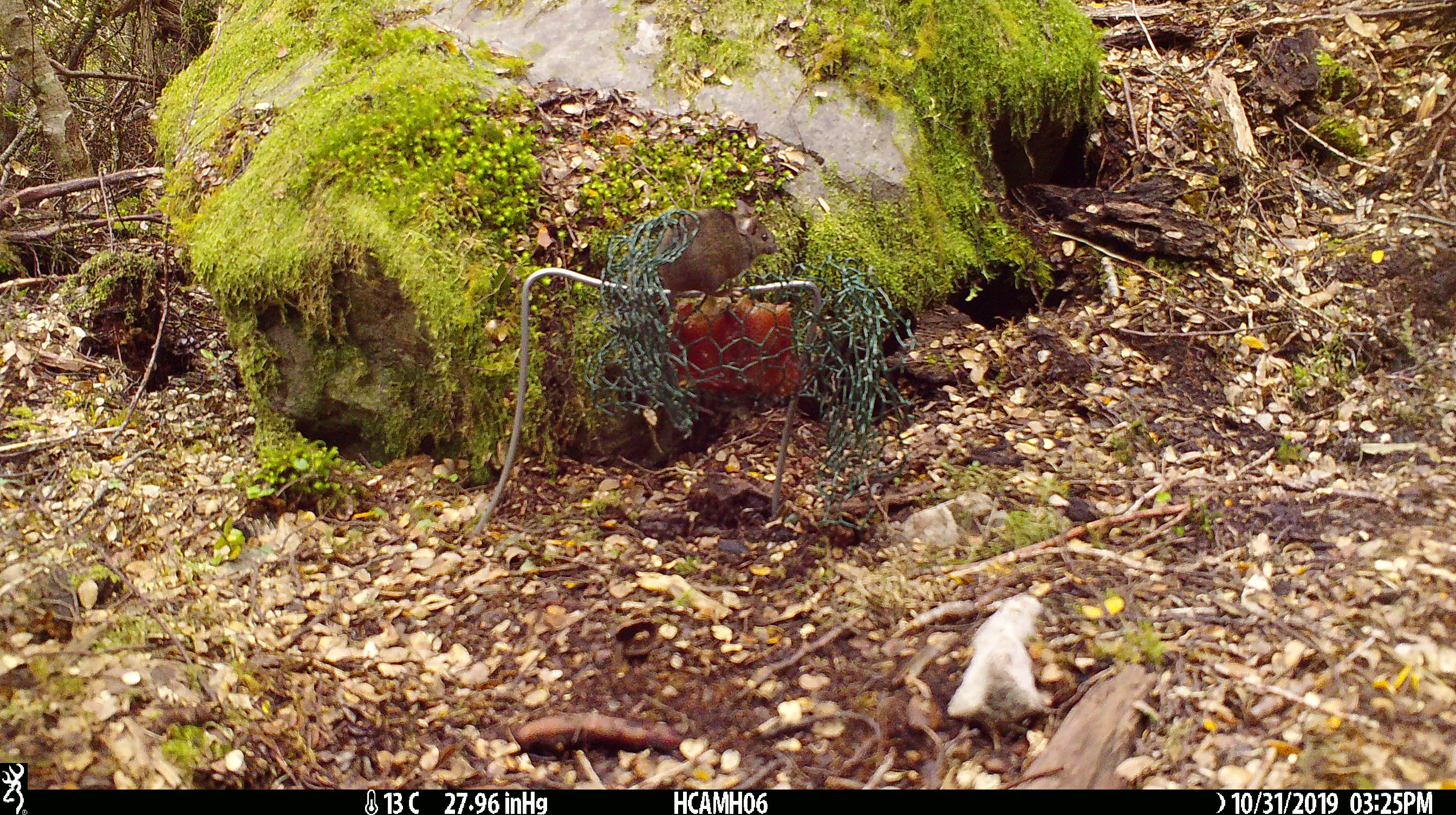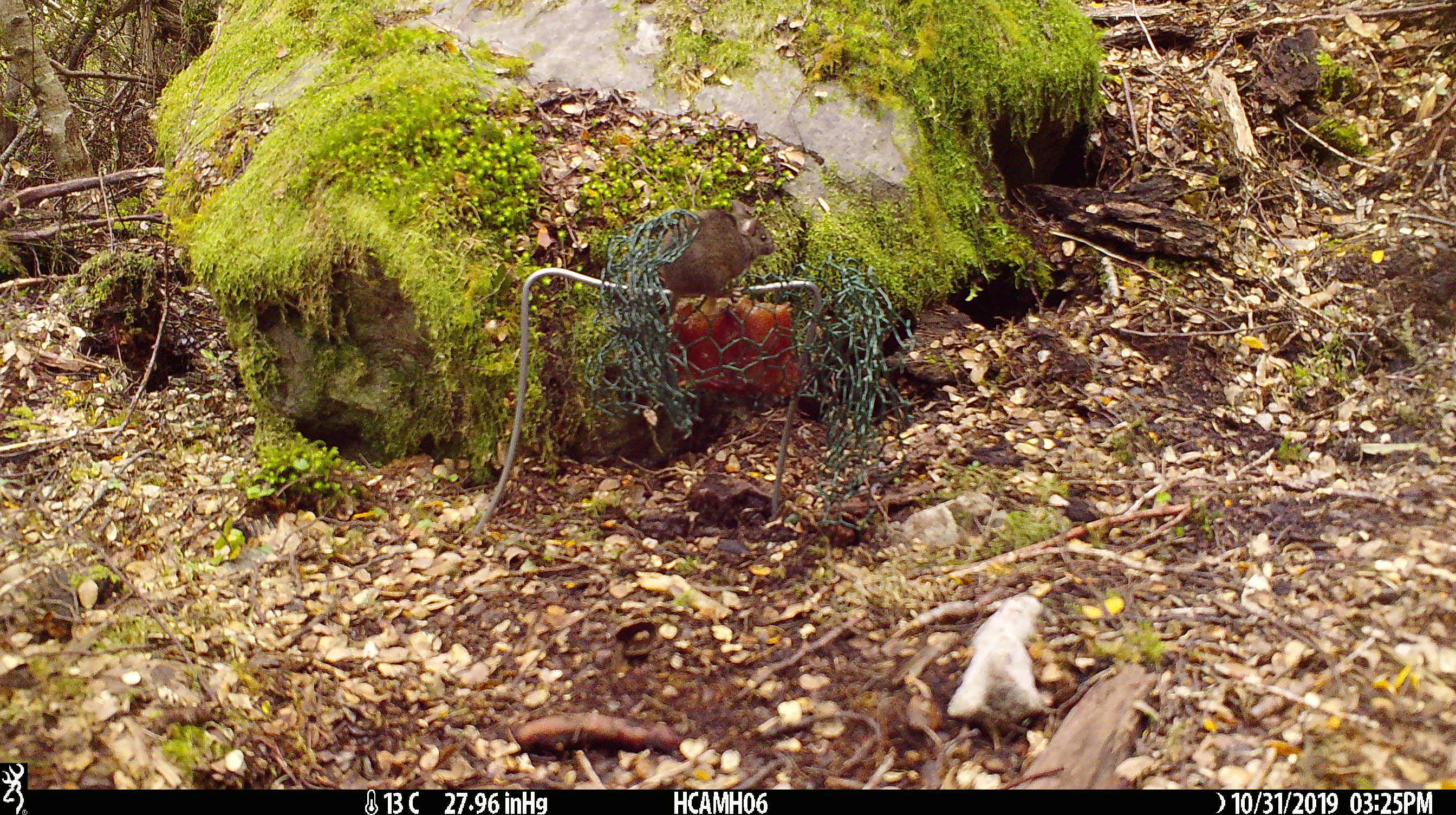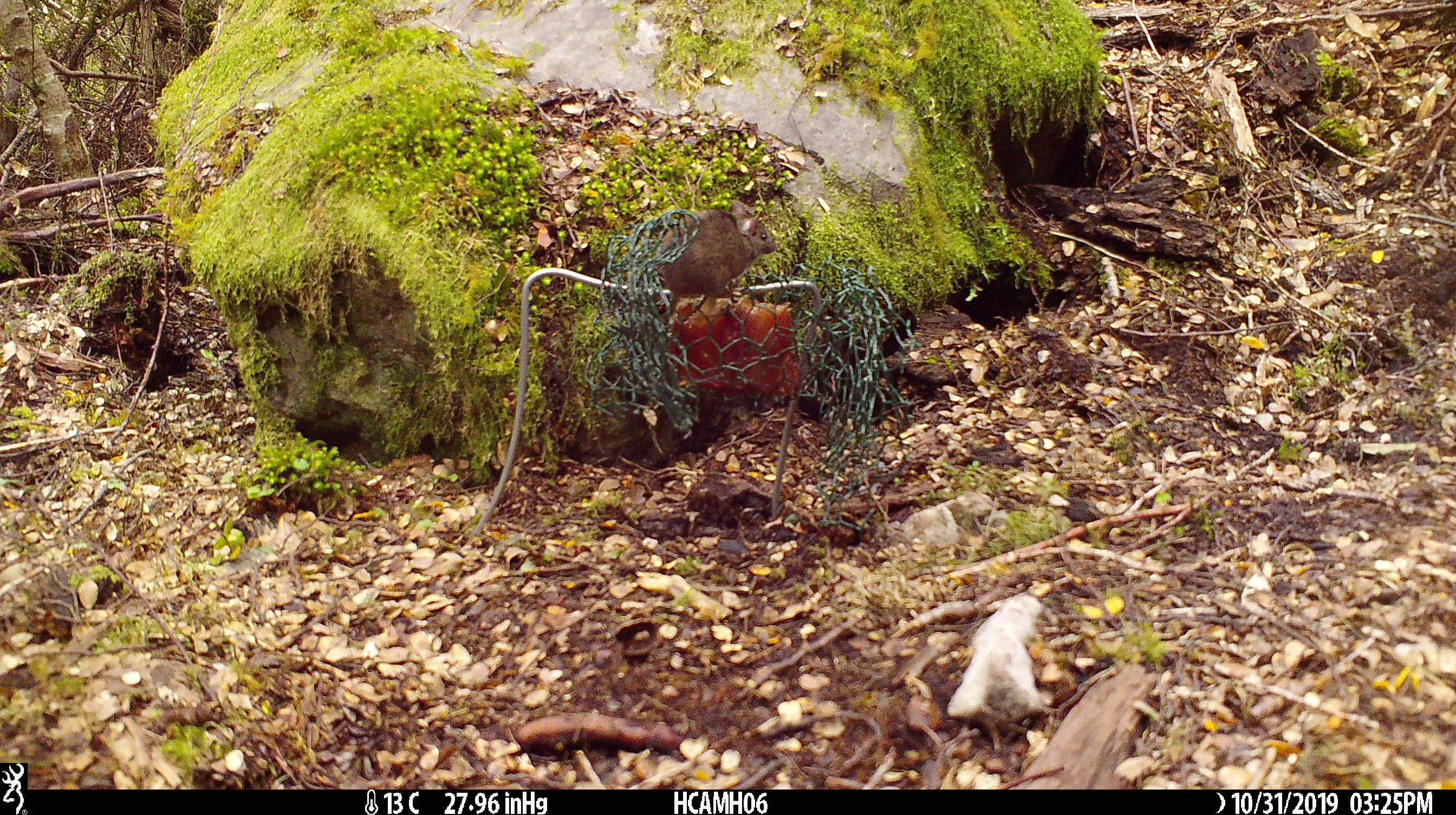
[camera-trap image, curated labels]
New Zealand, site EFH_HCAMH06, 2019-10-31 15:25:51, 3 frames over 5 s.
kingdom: Animalia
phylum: Chordata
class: Mammalia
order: Rodentia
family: Muridae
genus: Mus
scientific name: Mus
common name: mouse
Mouse (Mus).